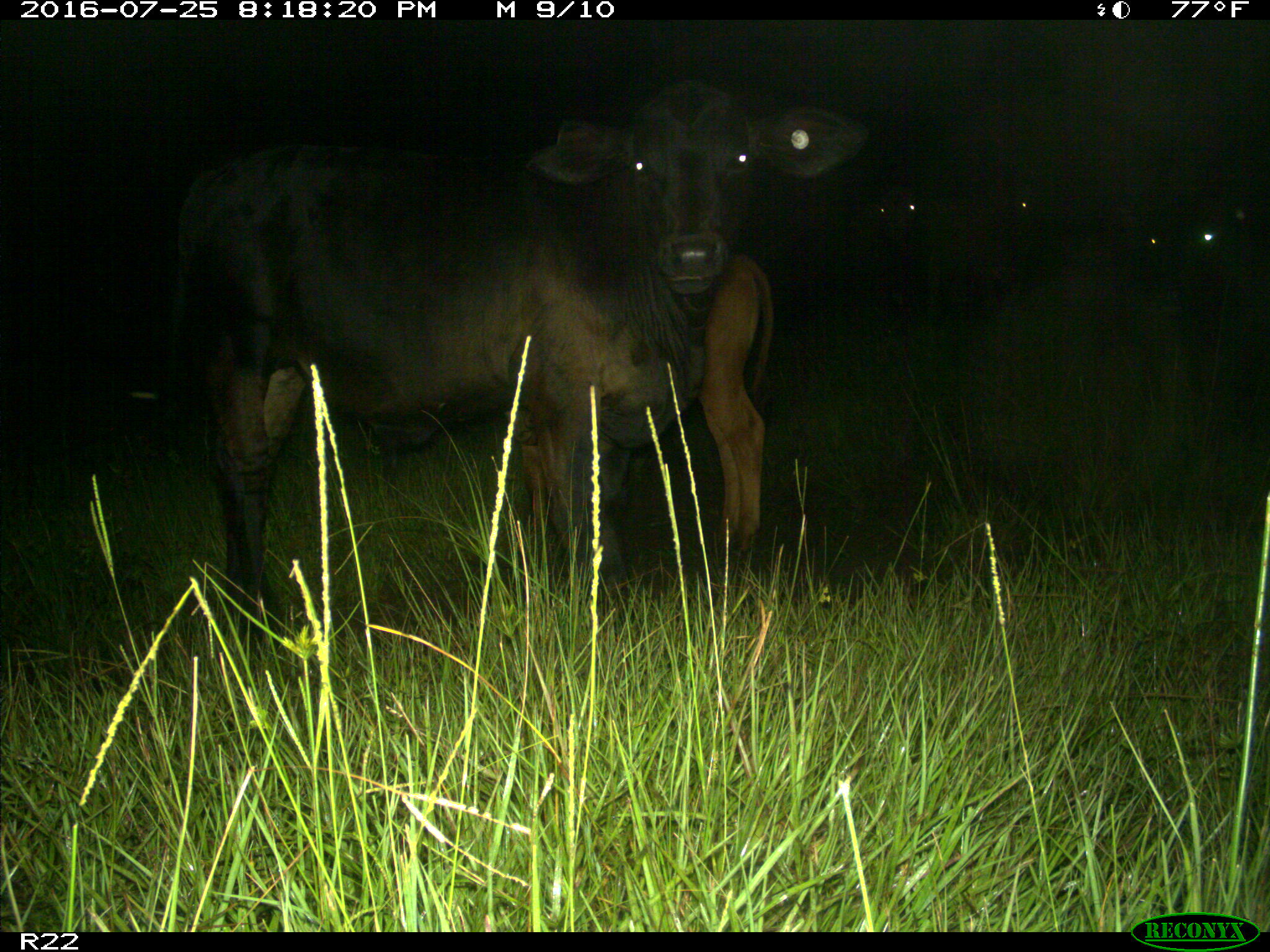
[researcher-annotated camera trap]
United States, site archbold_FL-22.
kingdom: Animalia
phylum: Chordata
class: Mammalia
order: Artiodactyla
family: Bovidae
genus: Bos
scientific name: Bos taurus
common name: domestic cow